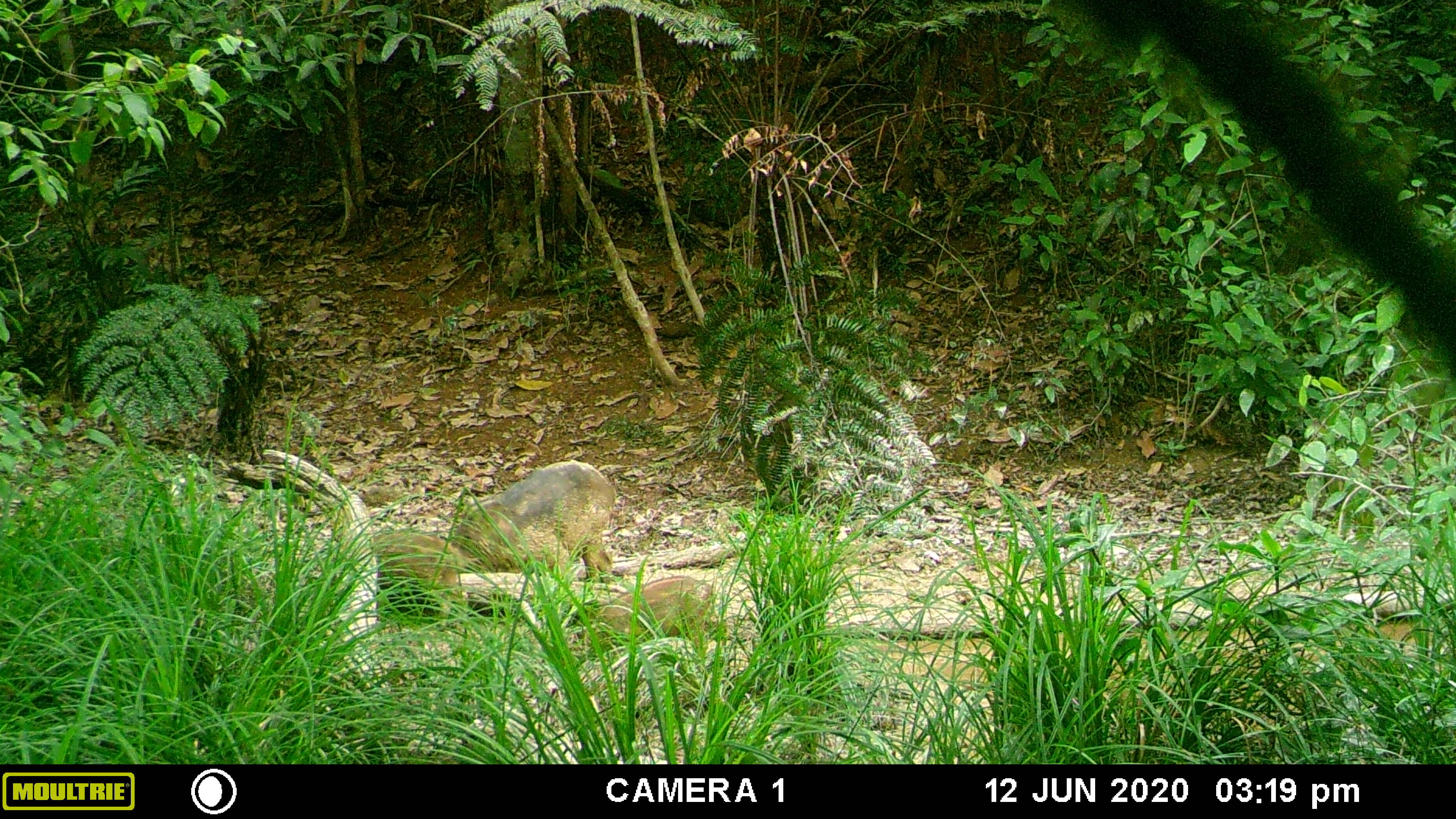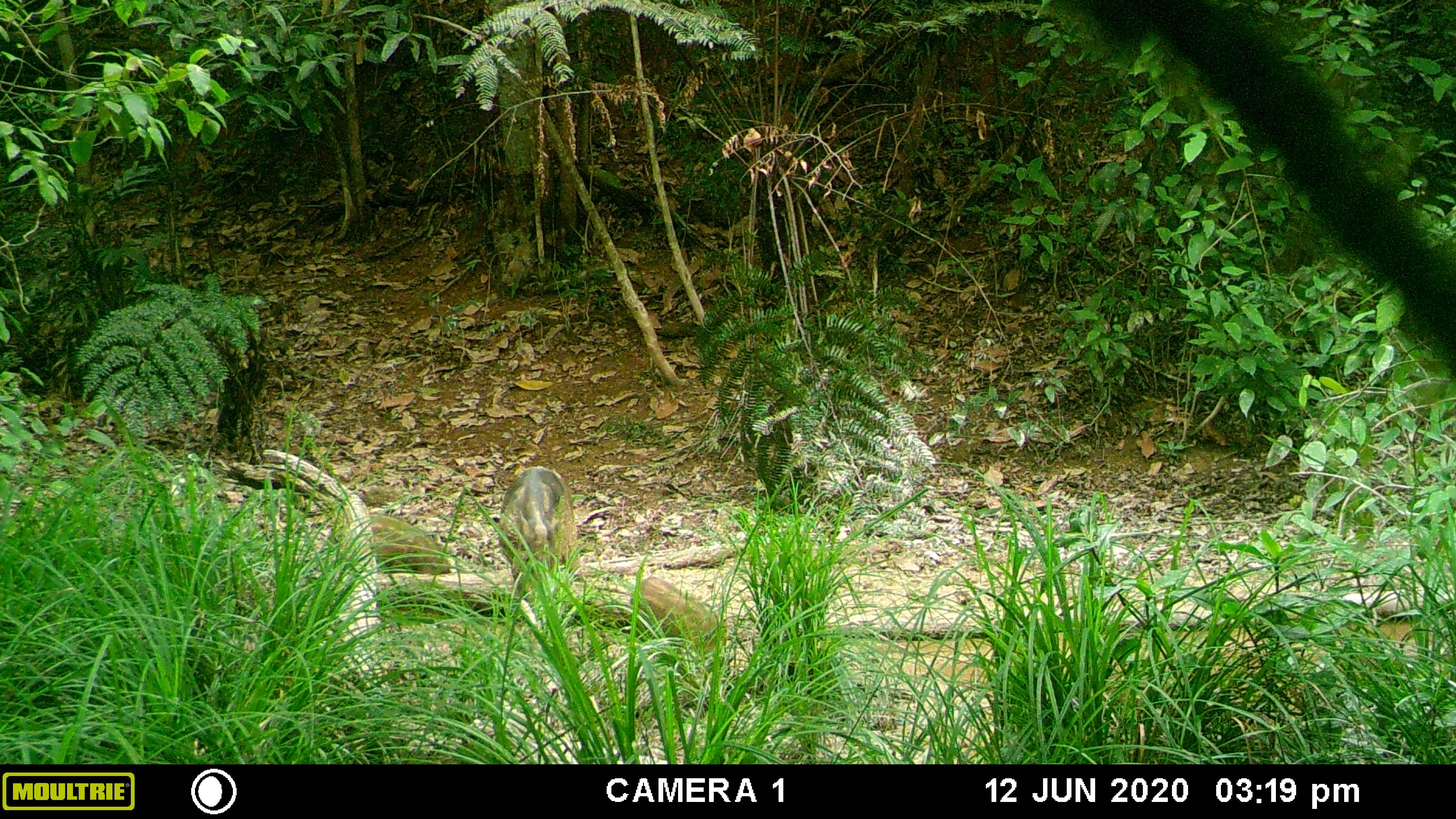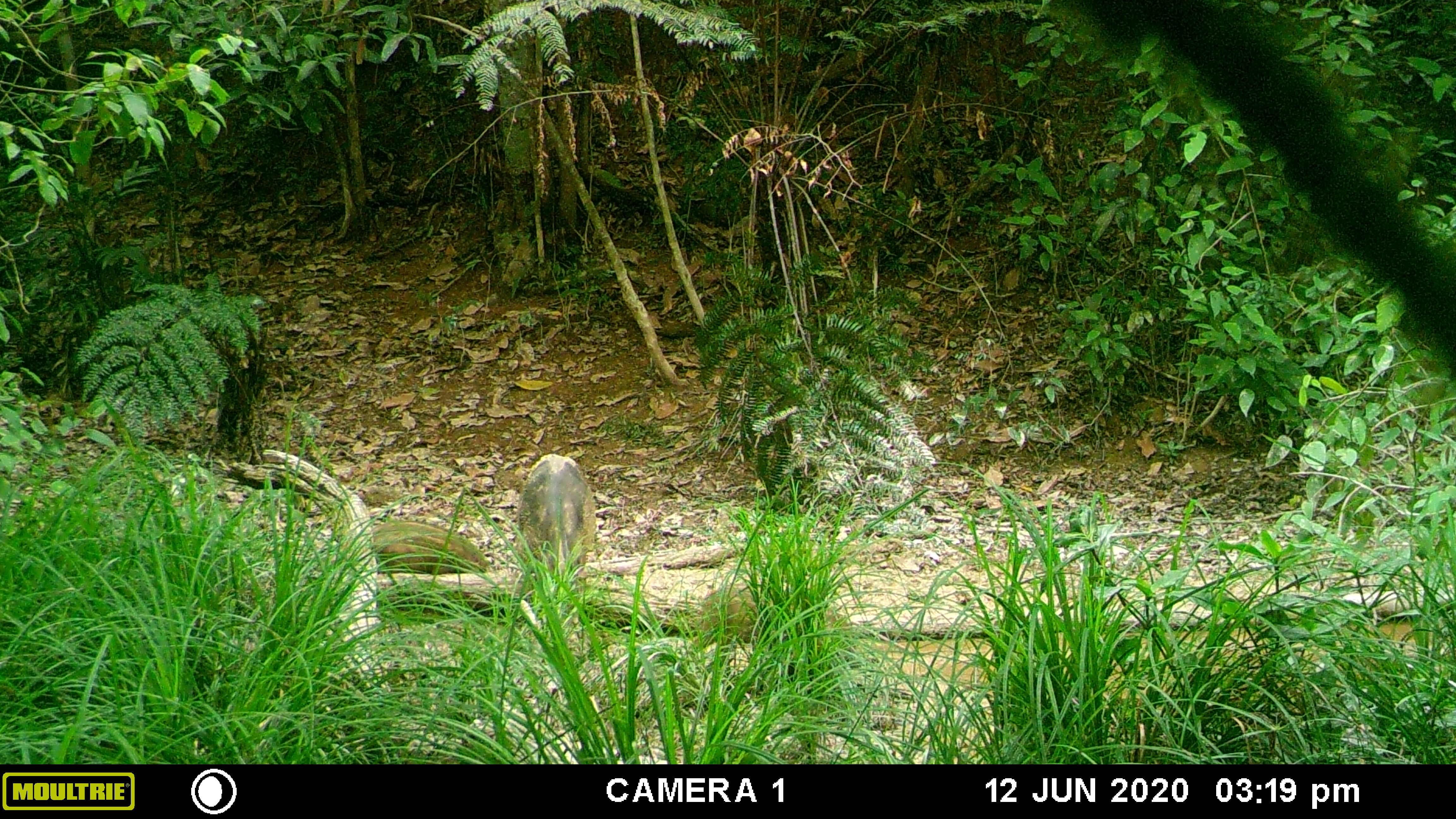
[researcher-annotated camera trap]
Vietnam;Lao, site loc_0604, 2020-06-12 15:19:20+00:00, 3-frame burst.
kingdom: Animalia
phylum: Chordata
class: Mammalia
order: Artiodactyla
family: Suidae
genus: Sus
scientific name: Sus scrofa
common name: eurasian wild pig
Eurasian wild pig (Sus scrofa). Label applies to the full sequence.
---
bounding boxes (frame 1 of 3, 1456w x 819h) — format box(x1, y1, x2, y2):
eurasian wild pig: box(445, 459, 617, 577); box(592, 573, 714, 660); box(371, 530, 479, 589)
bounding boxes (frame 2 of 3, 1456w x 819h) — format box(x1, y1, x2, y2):
eurasian wild pig: box(496, 466, 583, 601); box(631, 575, 721, 656); box(366, 512, 452, 576)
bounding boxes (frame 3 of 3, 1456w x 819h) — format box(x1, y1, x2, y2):
eurasian wild pig: box(510, 452, 597, 601); box(695, 579, 845, 664); box(366, 518, 489, 576)